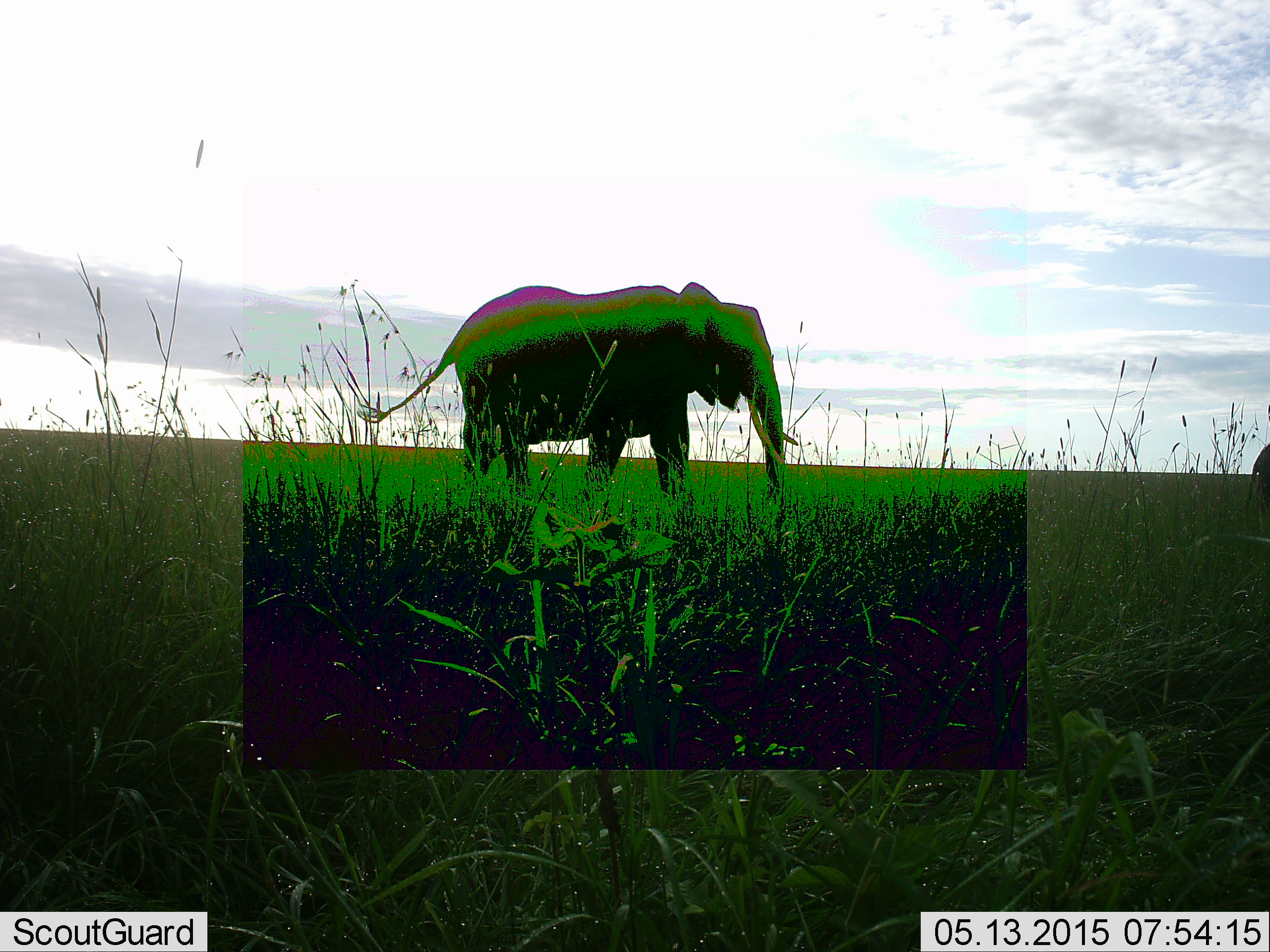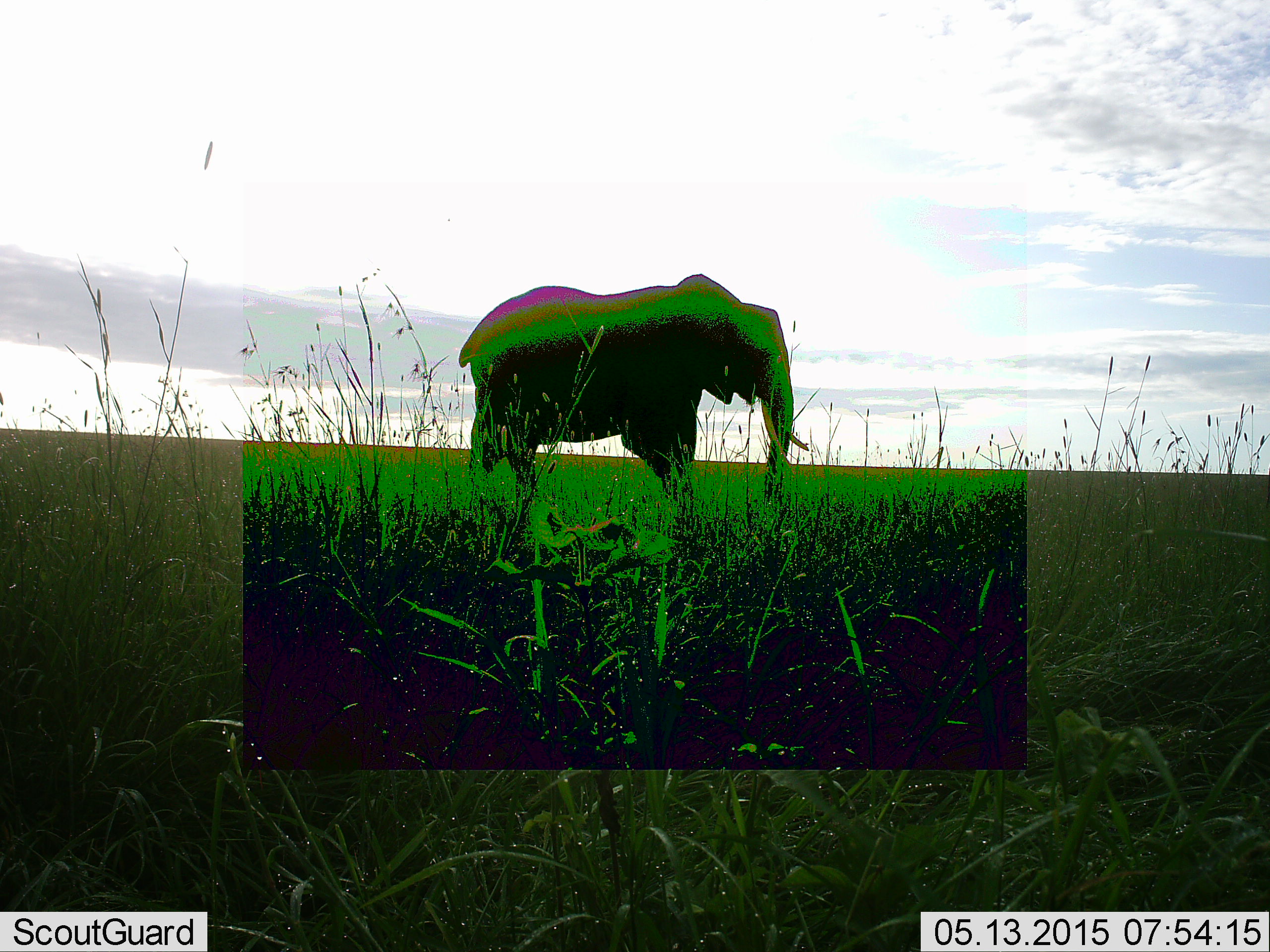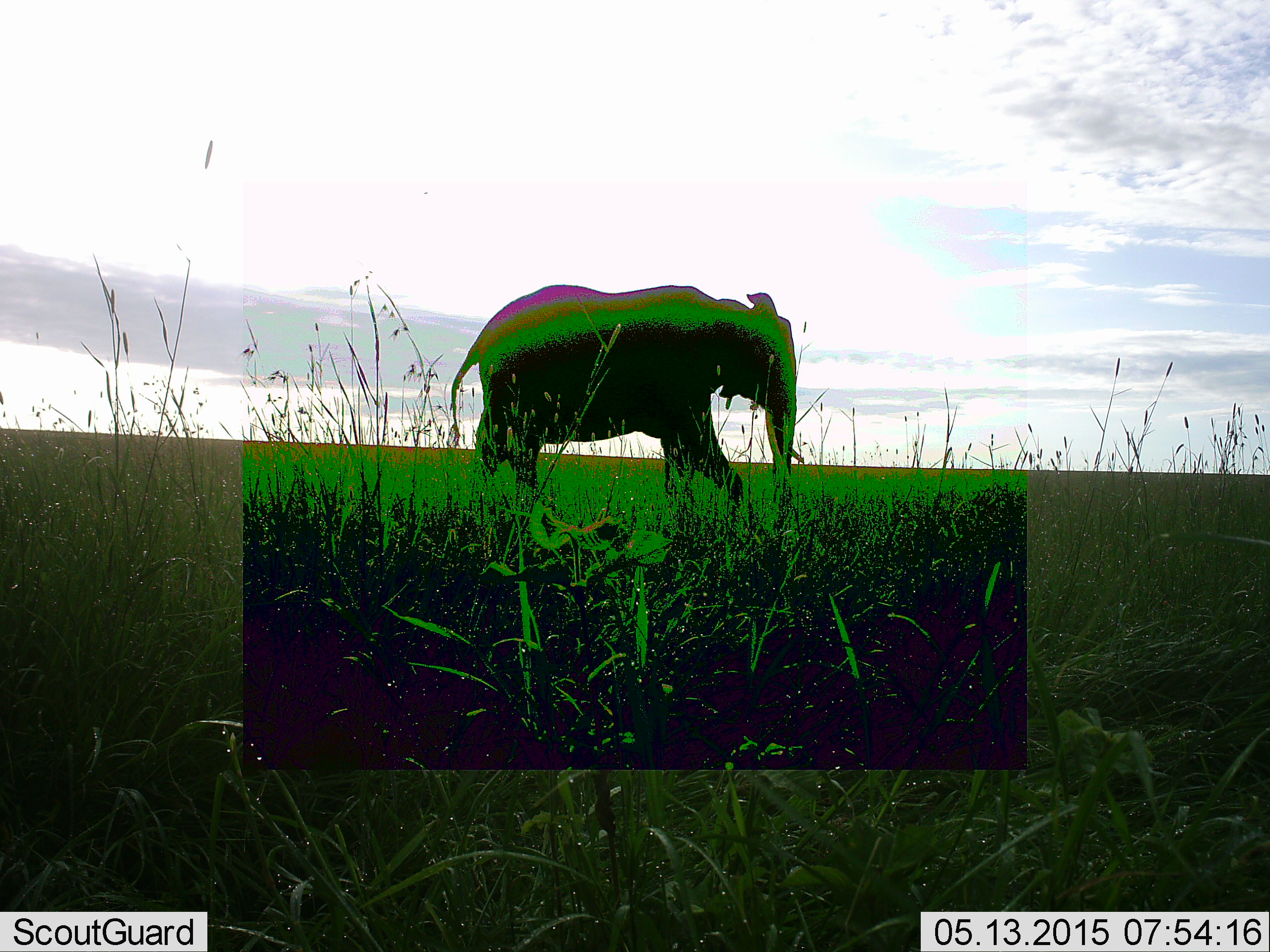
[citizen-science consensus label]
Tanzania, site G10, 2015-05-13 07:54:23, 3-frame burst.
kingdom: Animalia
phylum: Chordata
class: Mammalia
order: Proboscidea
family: Elephantidae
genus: Loxodonta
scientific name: Loxodonta africana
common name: african bush elephant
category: elephant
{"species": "elephant (african bush elephant) (Loxodonta africana)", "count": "1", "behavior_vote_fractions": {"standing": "20%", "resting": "0%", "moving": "80%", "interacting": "0%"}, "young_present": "0%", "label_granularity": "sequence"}